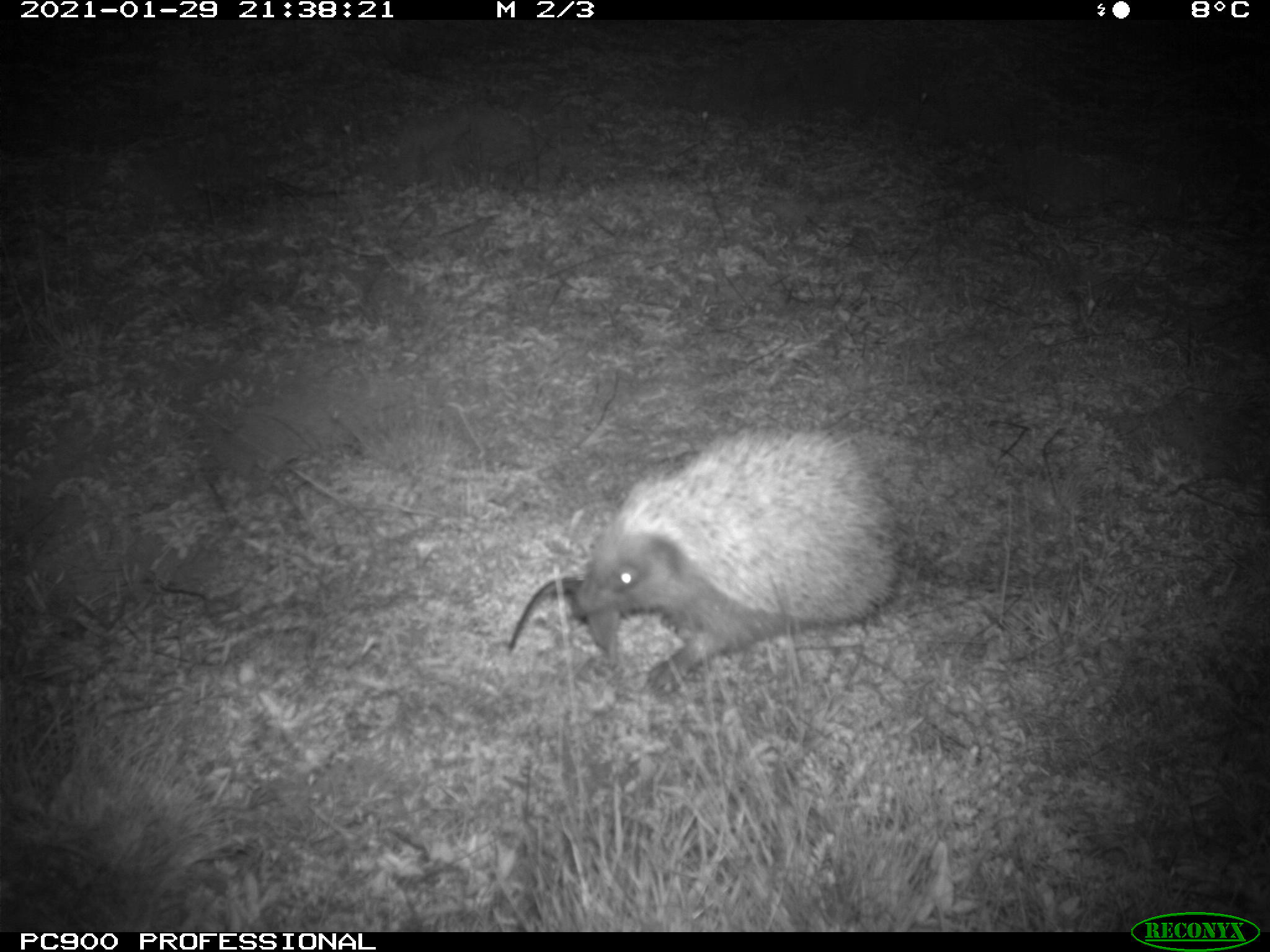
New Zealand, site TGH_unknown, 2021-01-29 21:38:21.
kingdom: Animalia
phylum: Chordata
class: Mammalia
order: Eulipotyphla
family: Erinaceidae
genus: Erinaceus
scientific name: Erinaceus europaeus europaeus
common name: european hedgehog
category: hedgehog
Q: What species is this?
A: Hedgehog (european hedgehog) (Erinaceus europaeus europaeus).